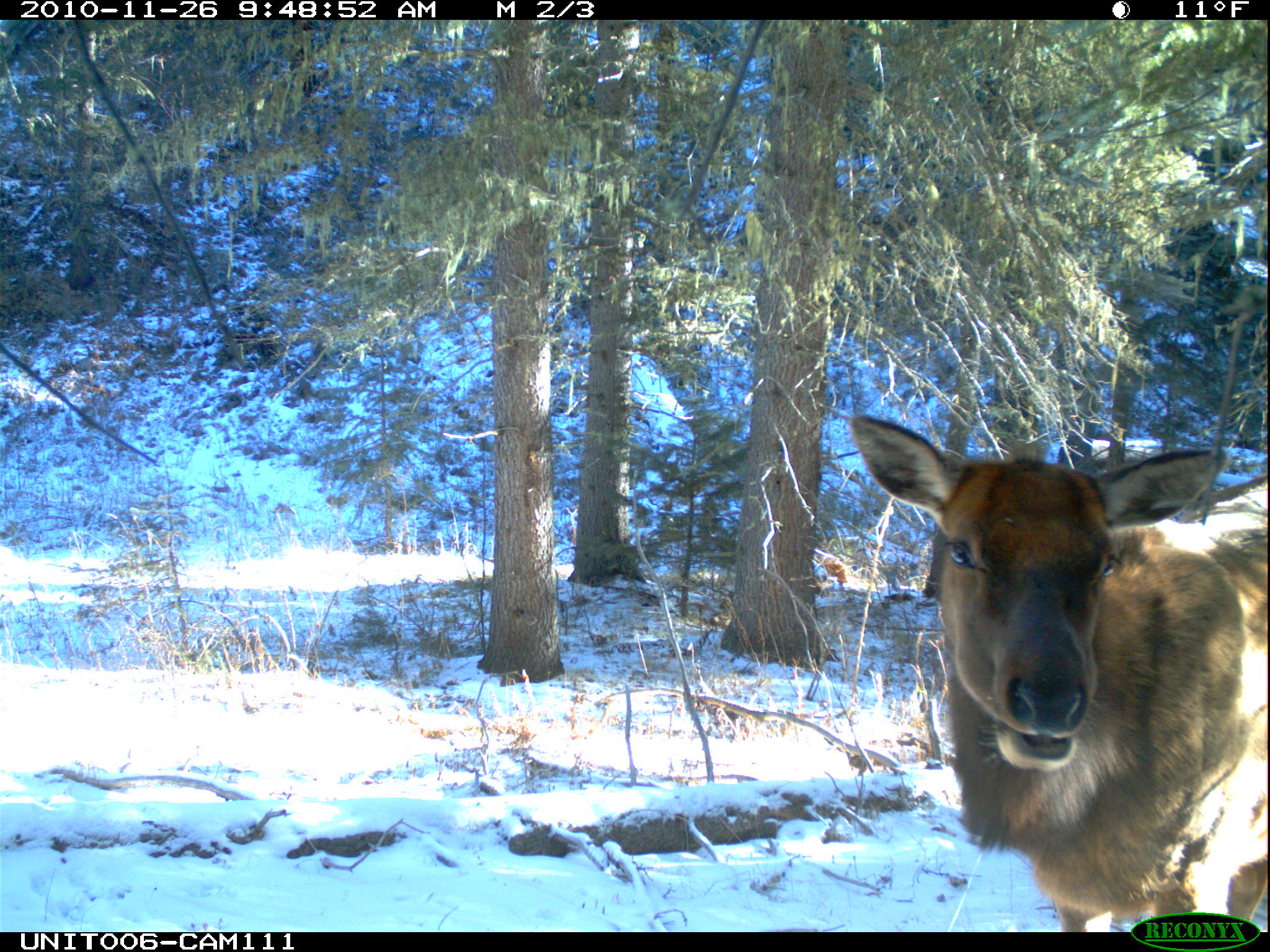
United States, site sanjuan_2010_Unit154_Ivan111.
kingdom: Animalia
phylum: Chordata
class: Mammalia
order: Artiodactyla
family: Cervidae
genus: Cervus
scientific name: Cervus elaphus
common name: red deer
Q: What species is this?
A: Cervus elaphus (red deer).